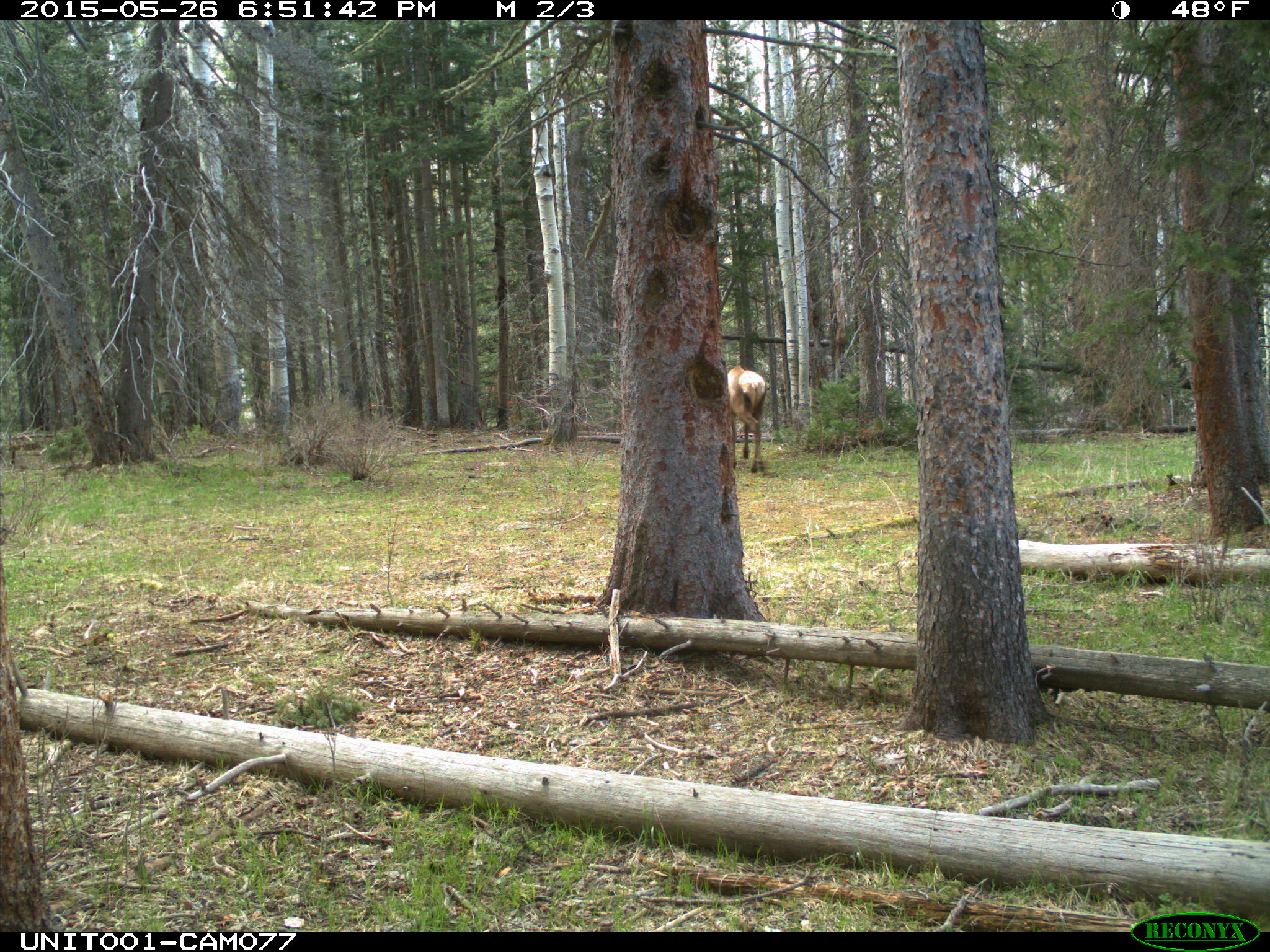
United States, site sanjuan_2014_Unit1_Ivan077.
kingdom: Animalia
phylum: Chordata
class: Mammalia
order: Artiodactyla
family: Cervidae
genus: Cervus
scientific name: Cervus elaphus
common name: red deer